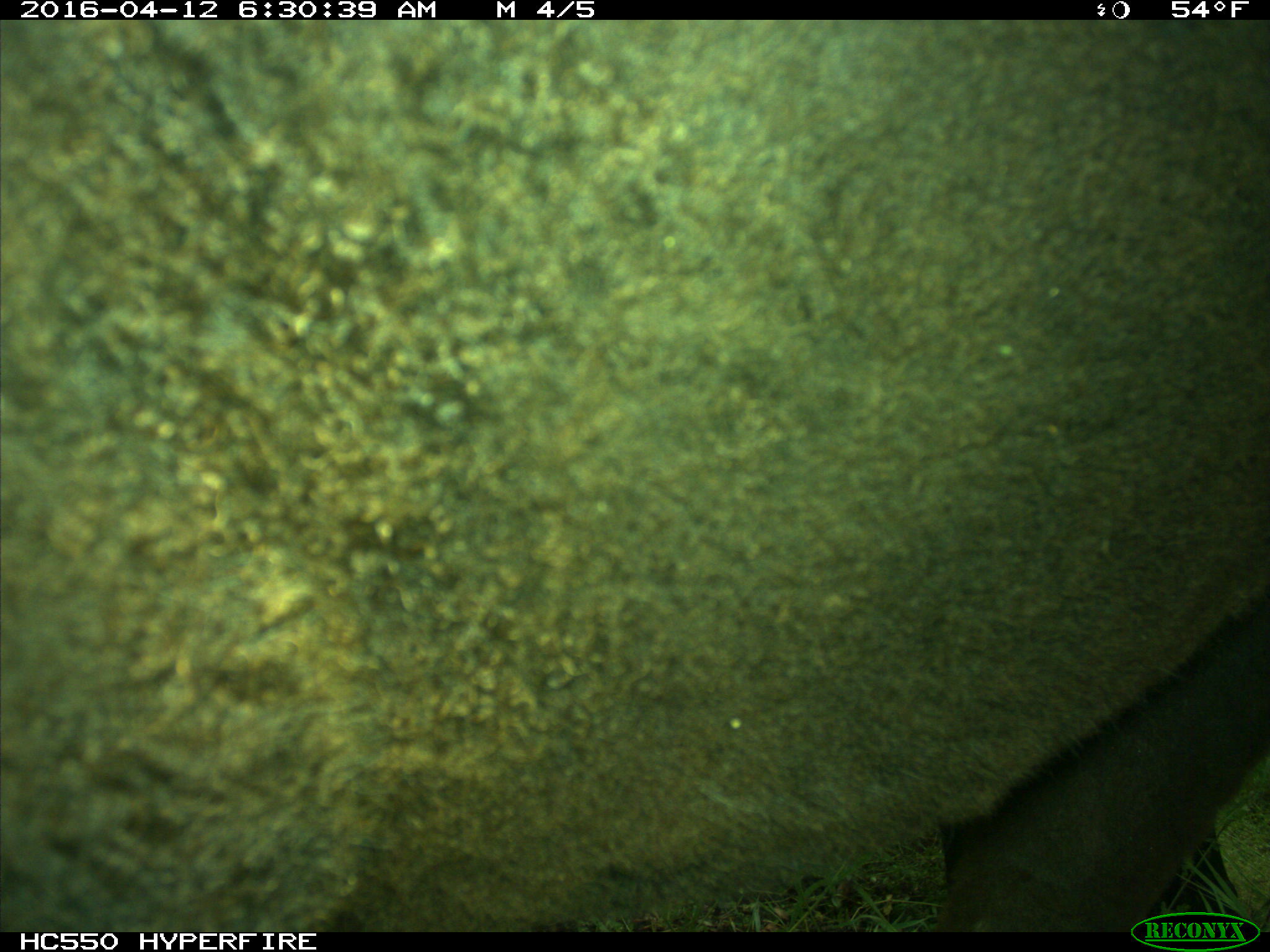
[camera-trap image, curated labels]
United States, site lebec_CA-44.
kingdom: Animalia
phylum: Chordata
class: Mammalia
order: Artiodactyla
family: Bovidae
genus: Bos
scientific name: Bos taurus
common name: domestic cow